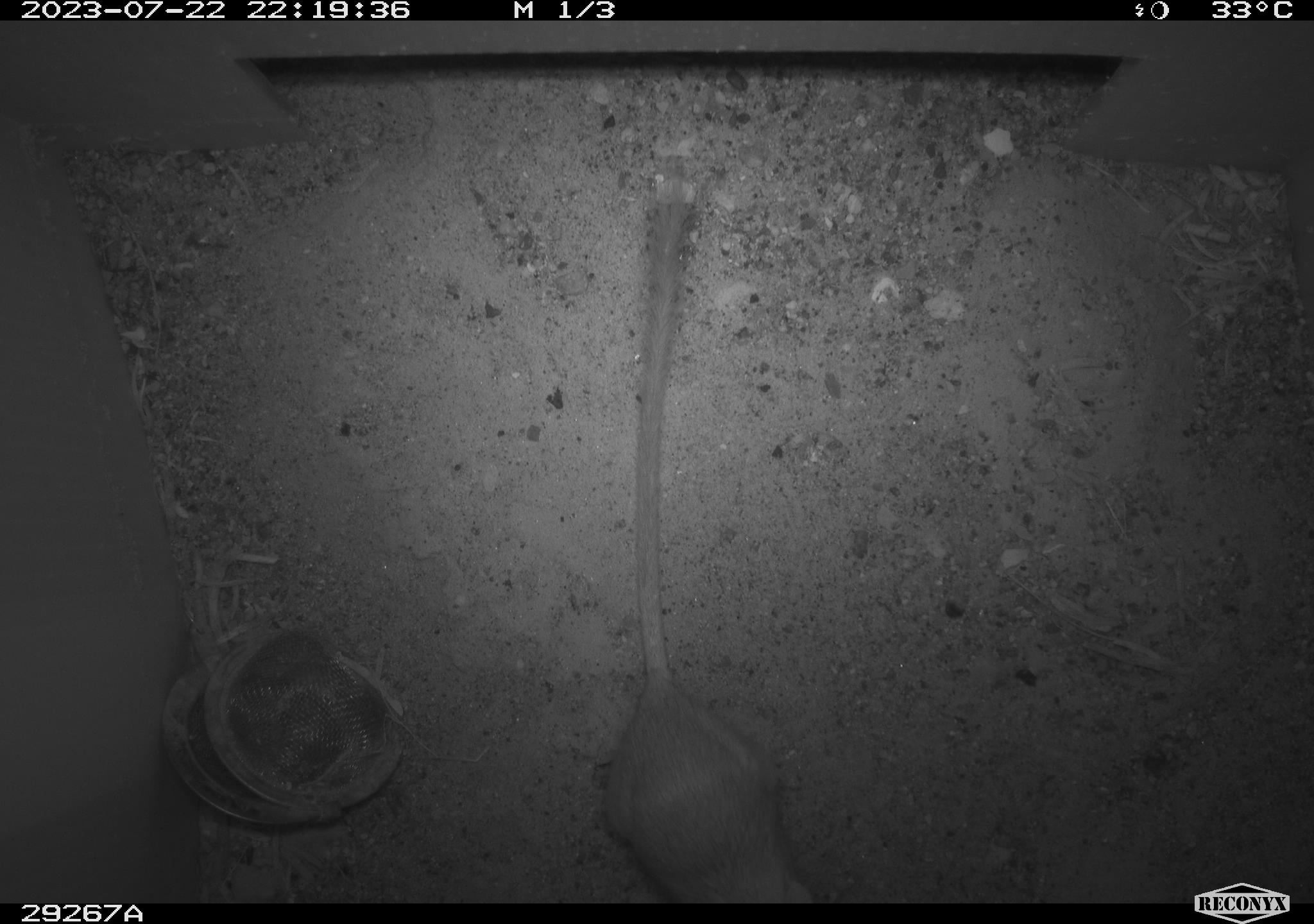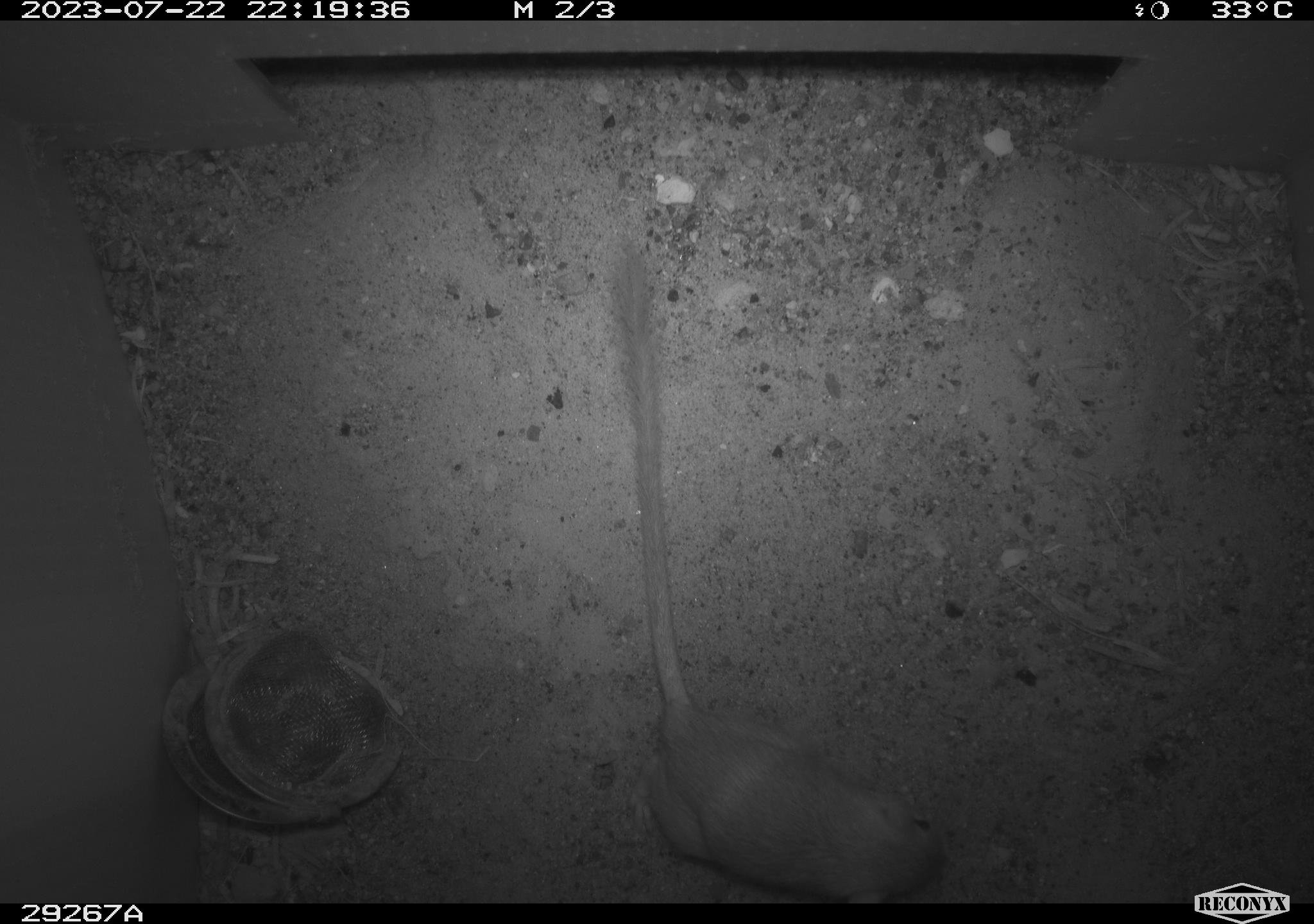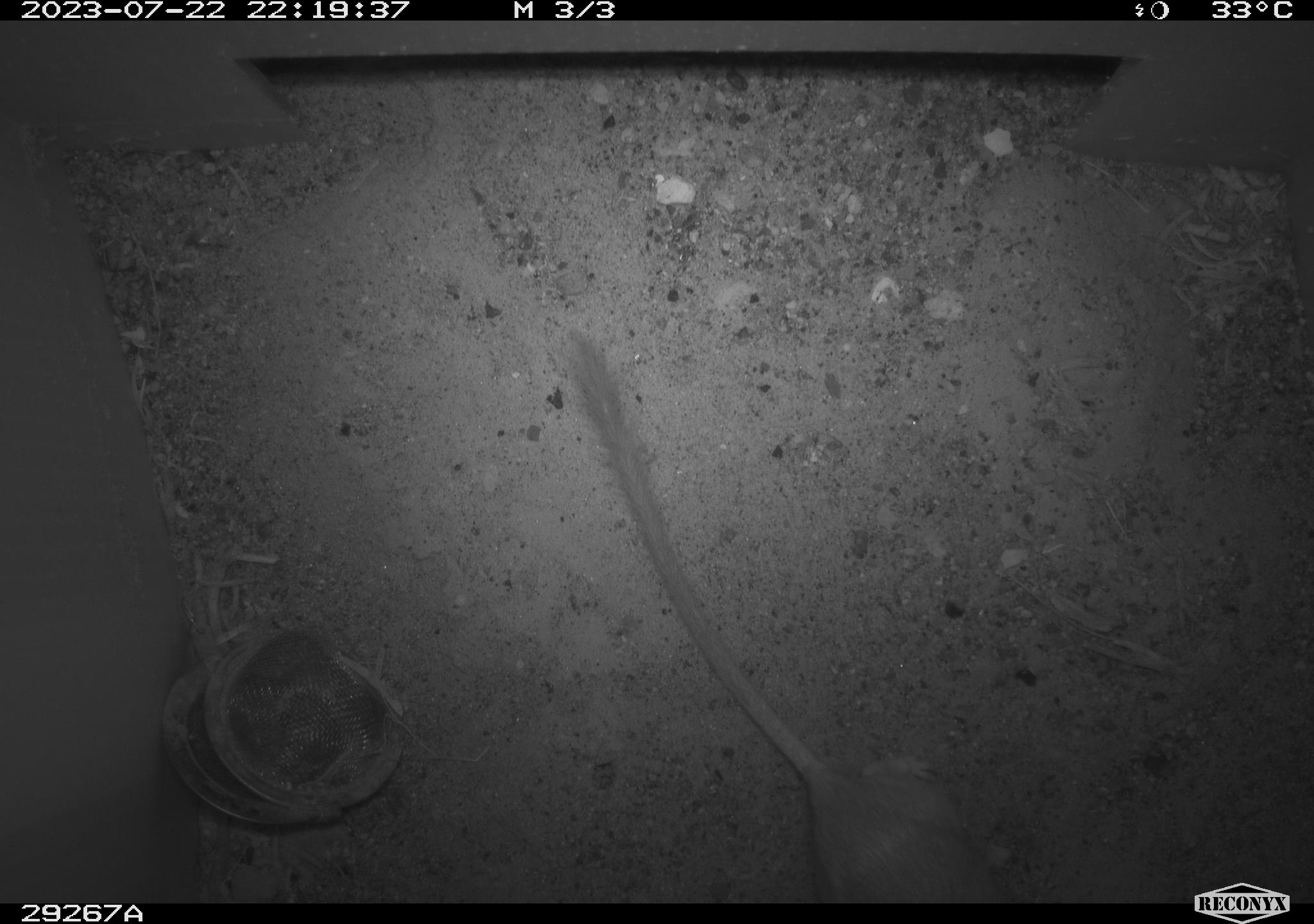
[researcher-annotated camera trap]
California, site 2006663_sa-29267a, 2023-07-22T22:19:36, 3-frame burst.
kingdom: Animalia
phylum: Chordata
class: Mammalia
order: Rodentia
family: Heteromyidae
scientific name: Heteromyidae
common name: kangaroo rats and pocket mice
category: heteromyidae family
Heteromyidae family (kangaroo rats and pocket mice) (Heteromyidae).